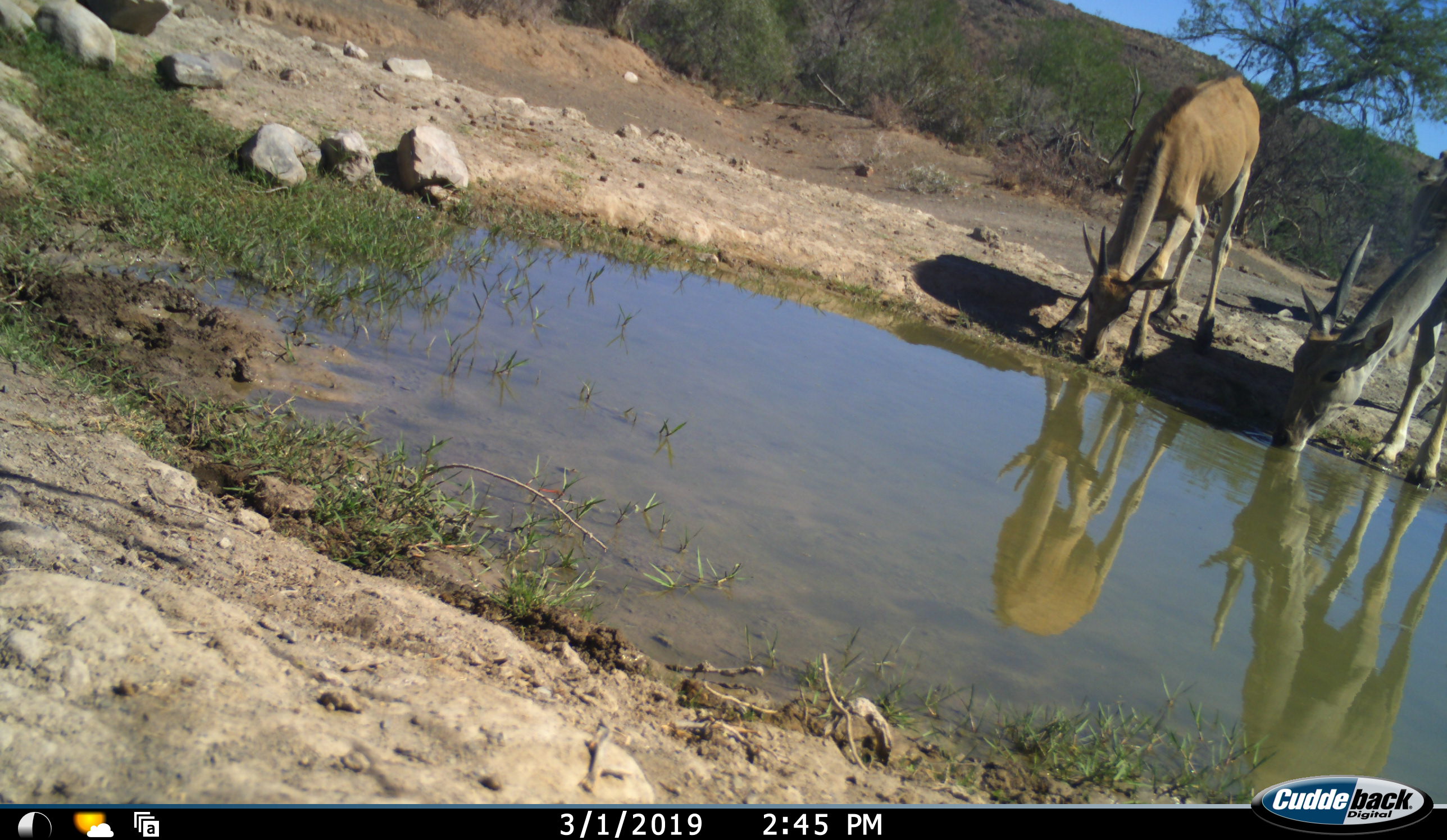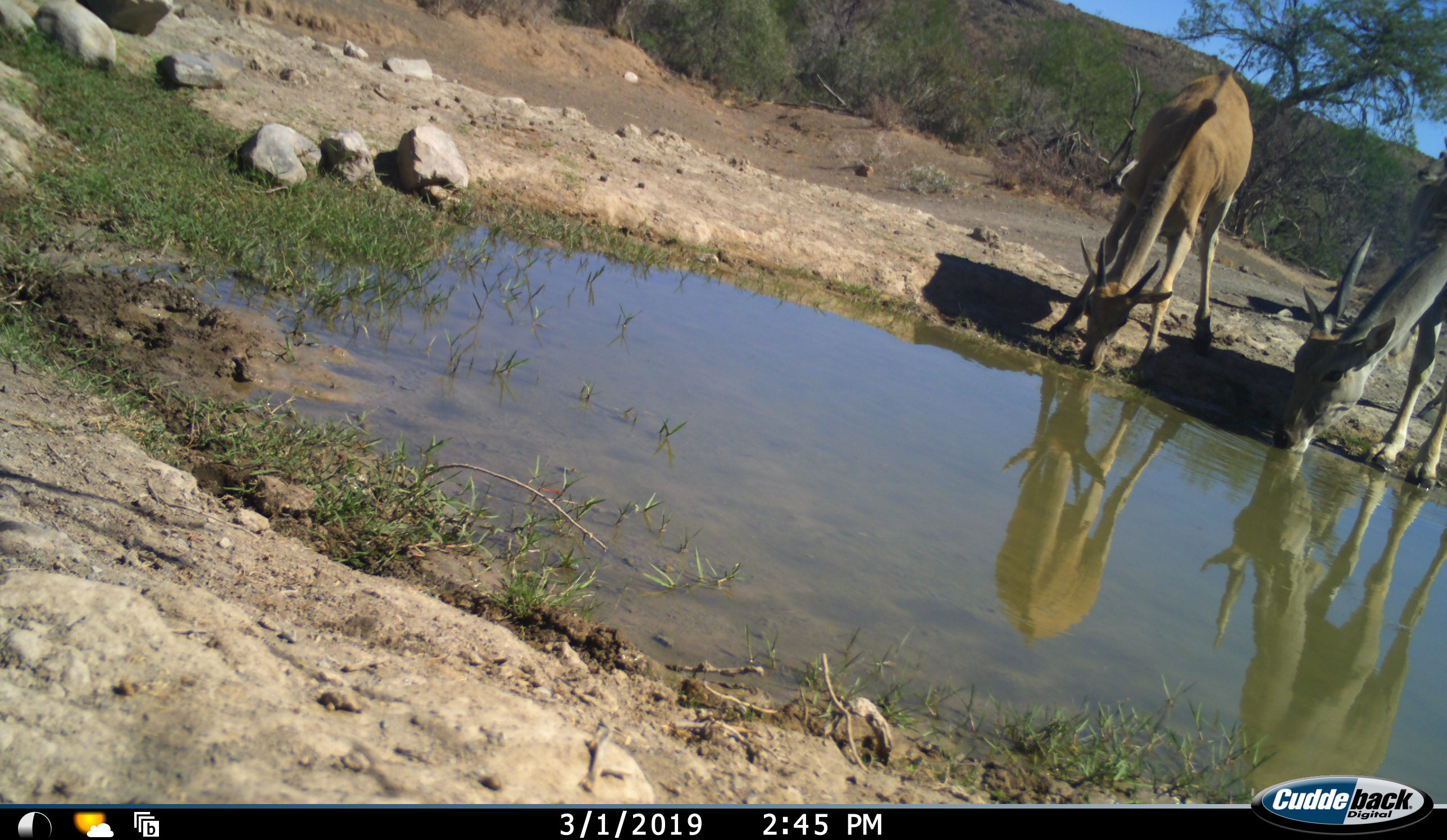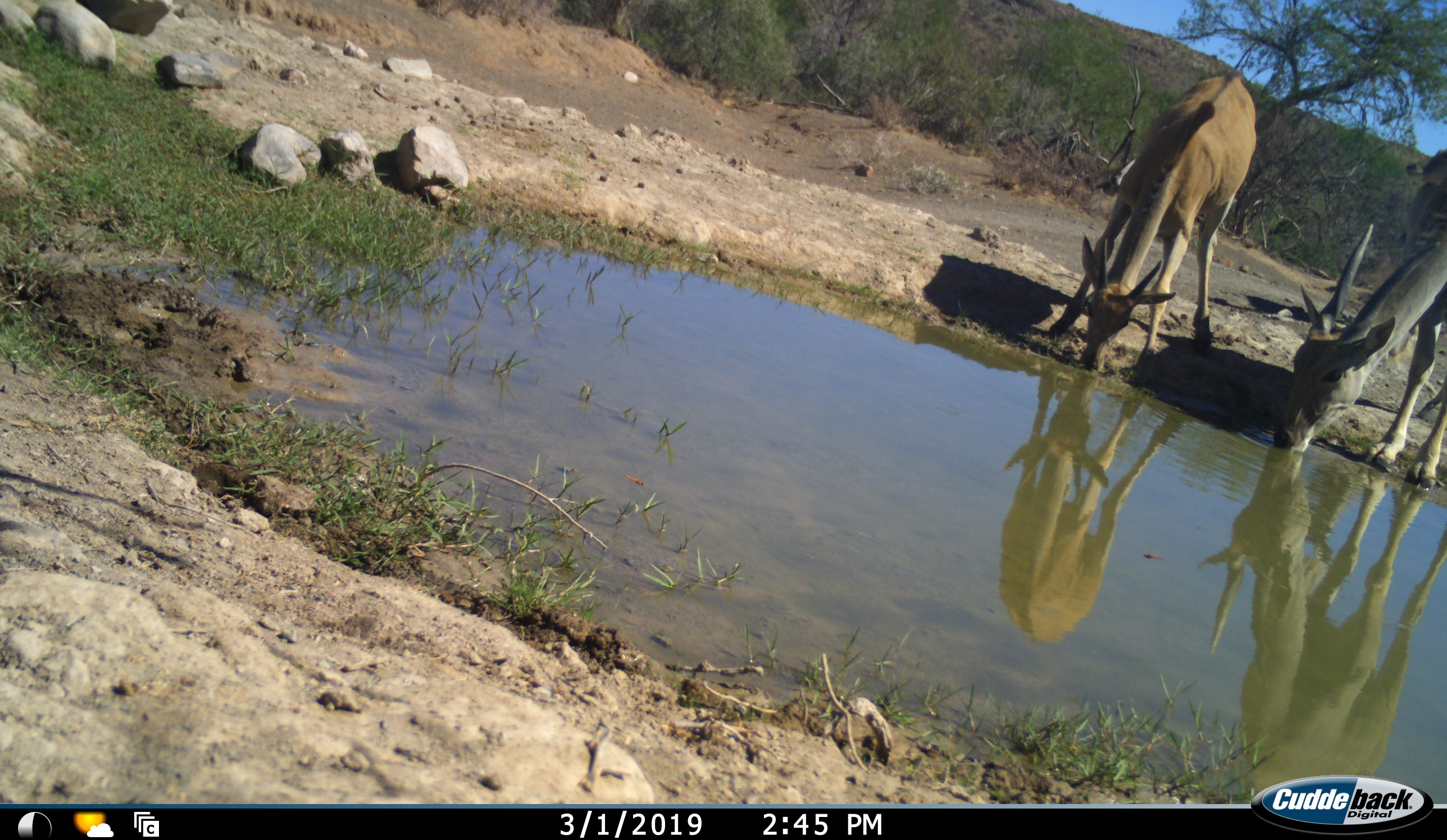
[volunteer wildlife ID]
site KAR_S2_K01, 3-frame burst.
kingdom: Animalia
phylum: Chordata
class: Mammalia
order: Artiodactyla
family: Bovidae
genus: Tragelaphus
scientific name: Tragelaphus oryx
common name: eland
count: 2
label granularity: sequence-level